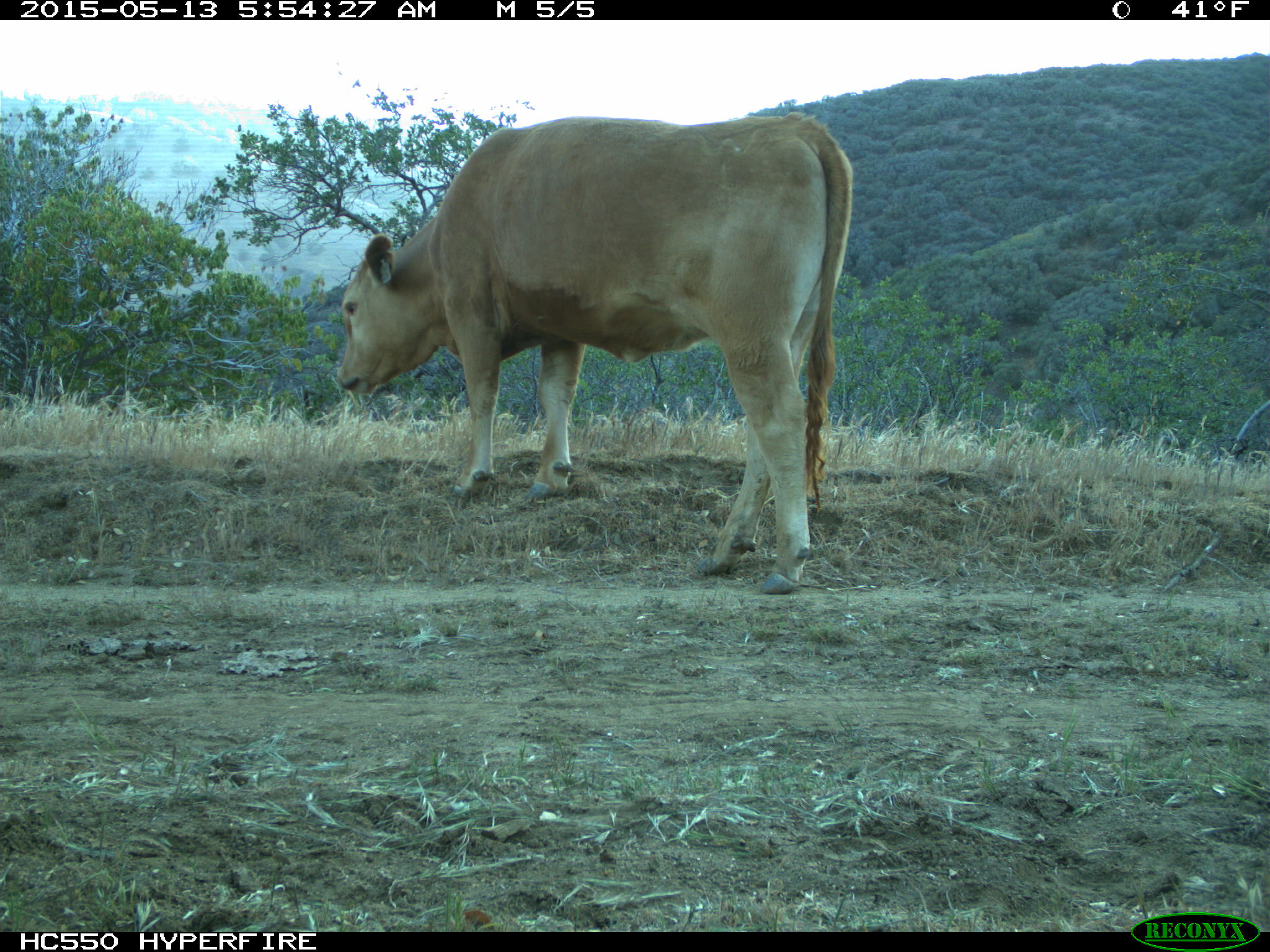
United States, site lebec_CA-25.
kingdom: Animalia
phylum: Chordata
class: Mammalia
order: Artiodactyla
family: Bovidae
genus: Bos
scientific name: Bos taurus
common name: domestic cow